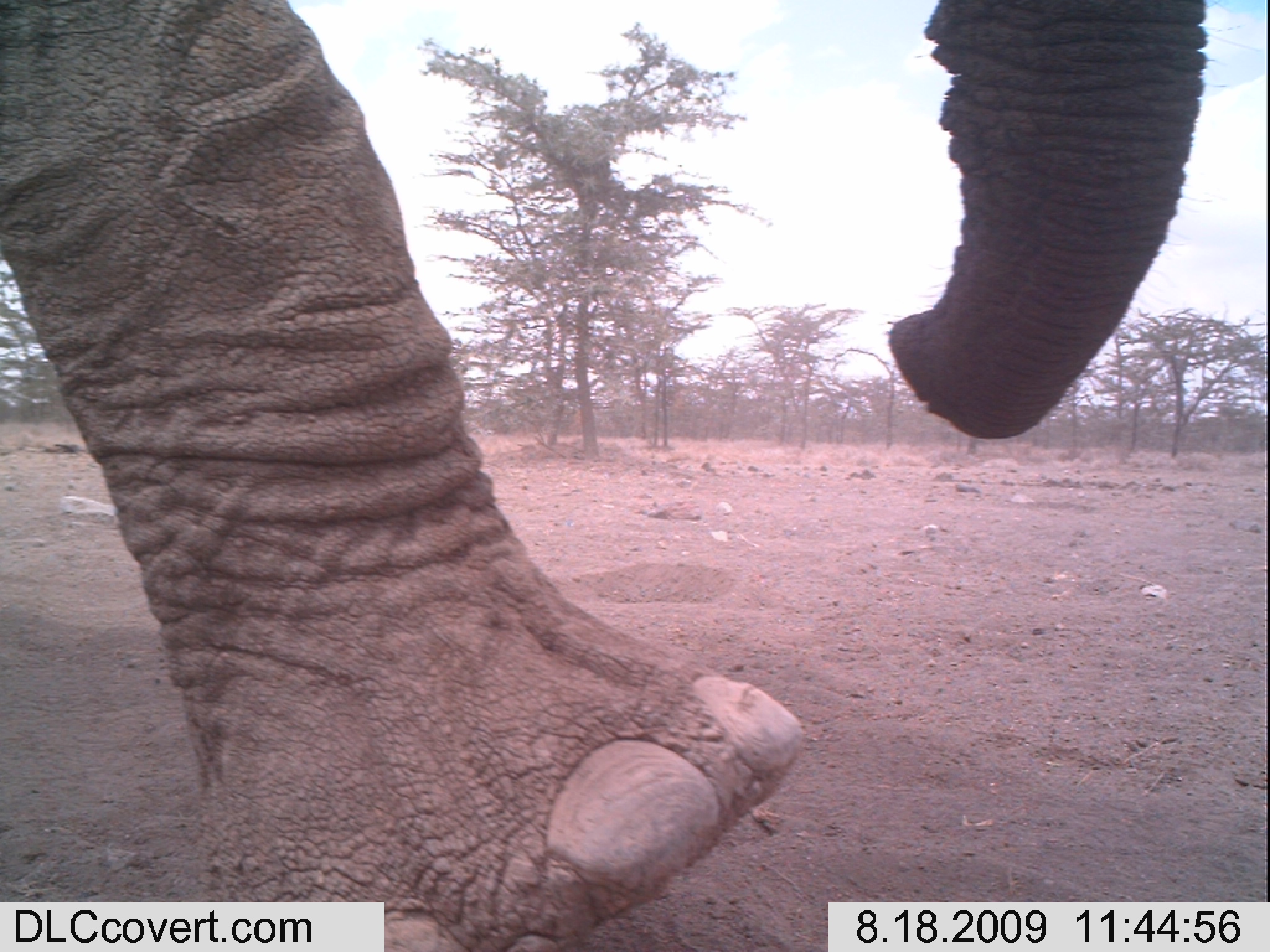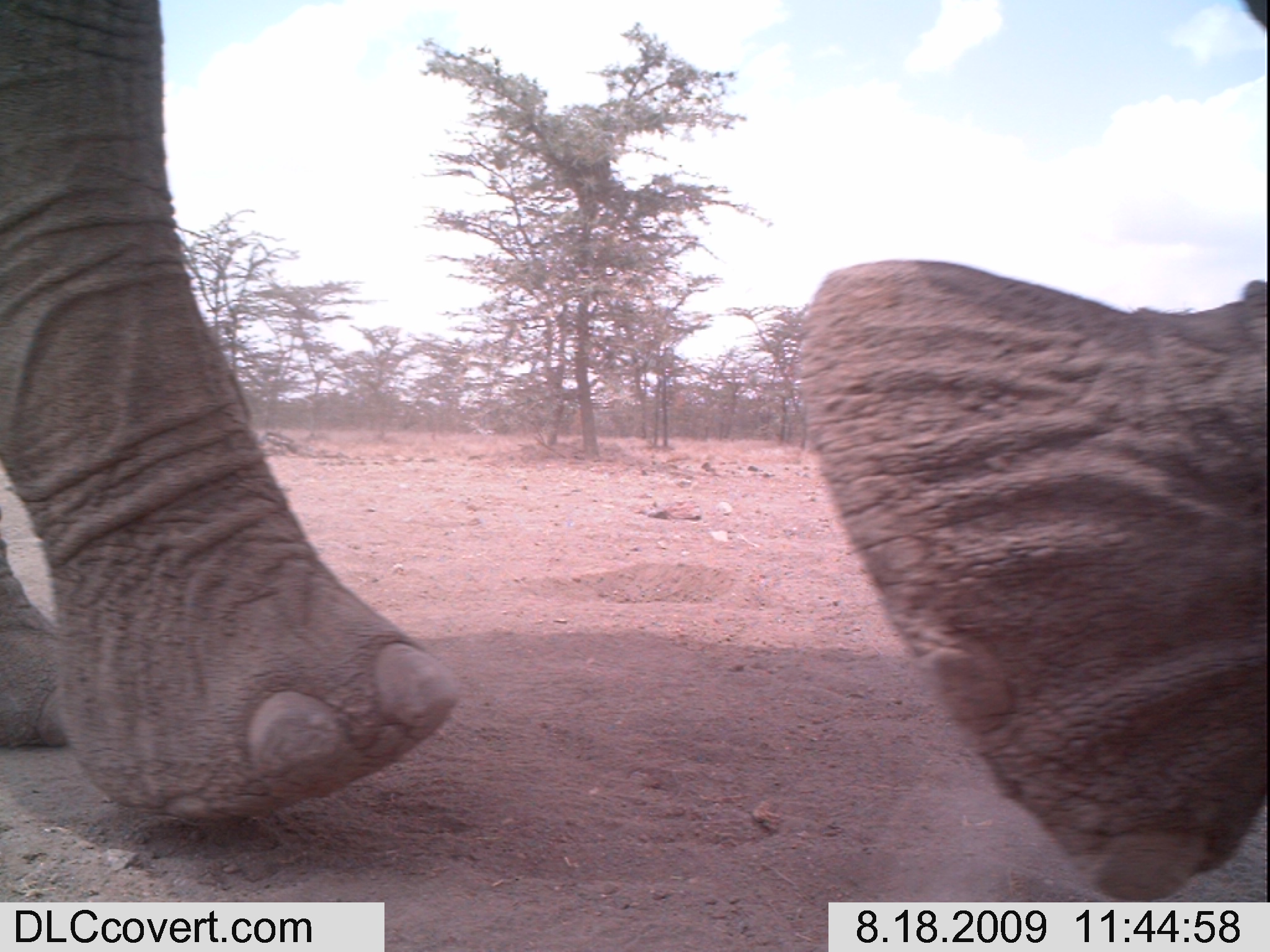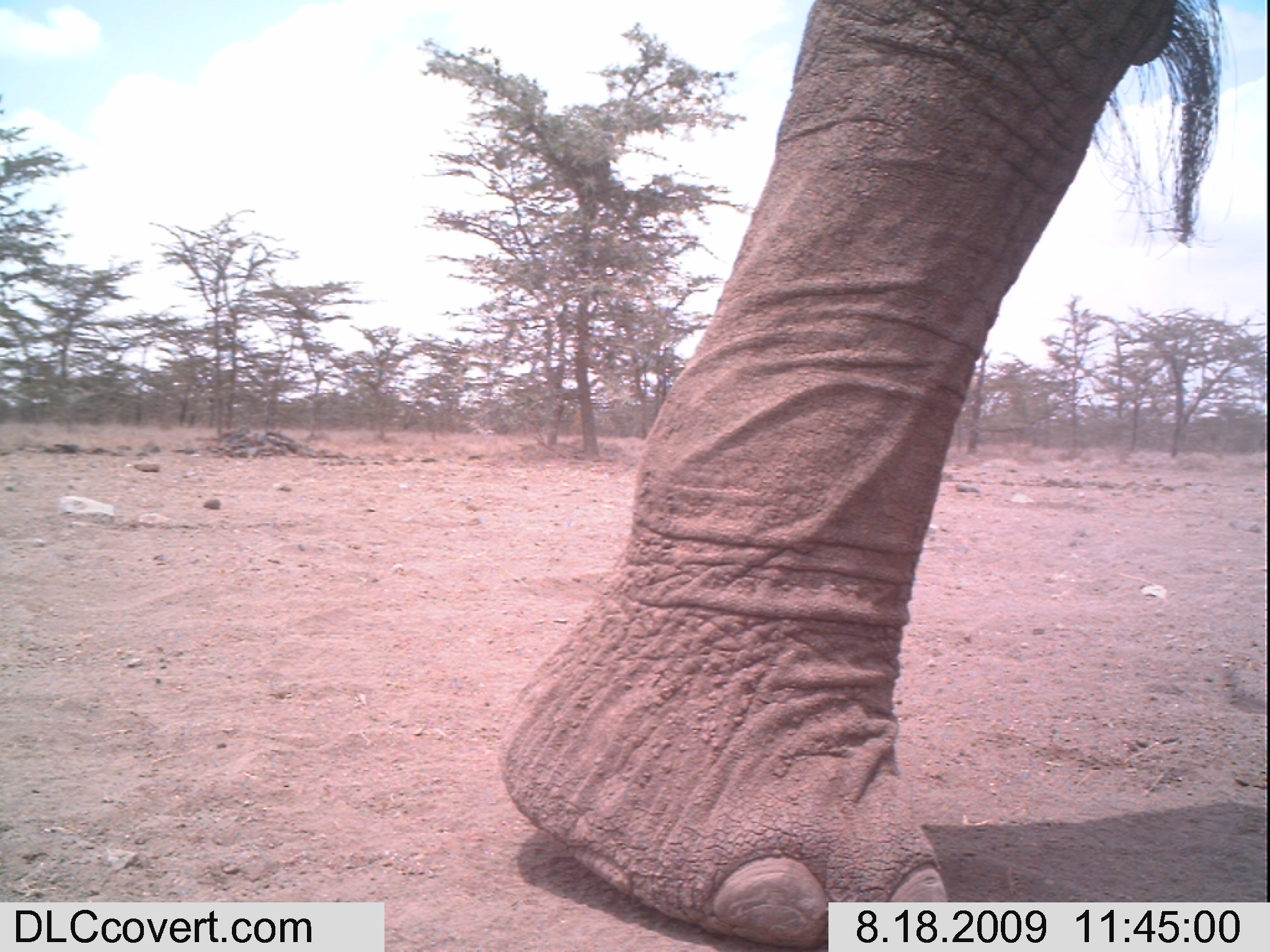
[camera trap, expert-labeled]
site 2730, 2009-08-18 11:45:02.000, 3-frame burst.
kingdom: Animalia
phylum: Chordata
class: Mammalia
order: Proboscidea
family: Elephantidae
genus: Loxodonta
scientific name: Loxodonta africana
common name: african bush elephant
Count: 1.